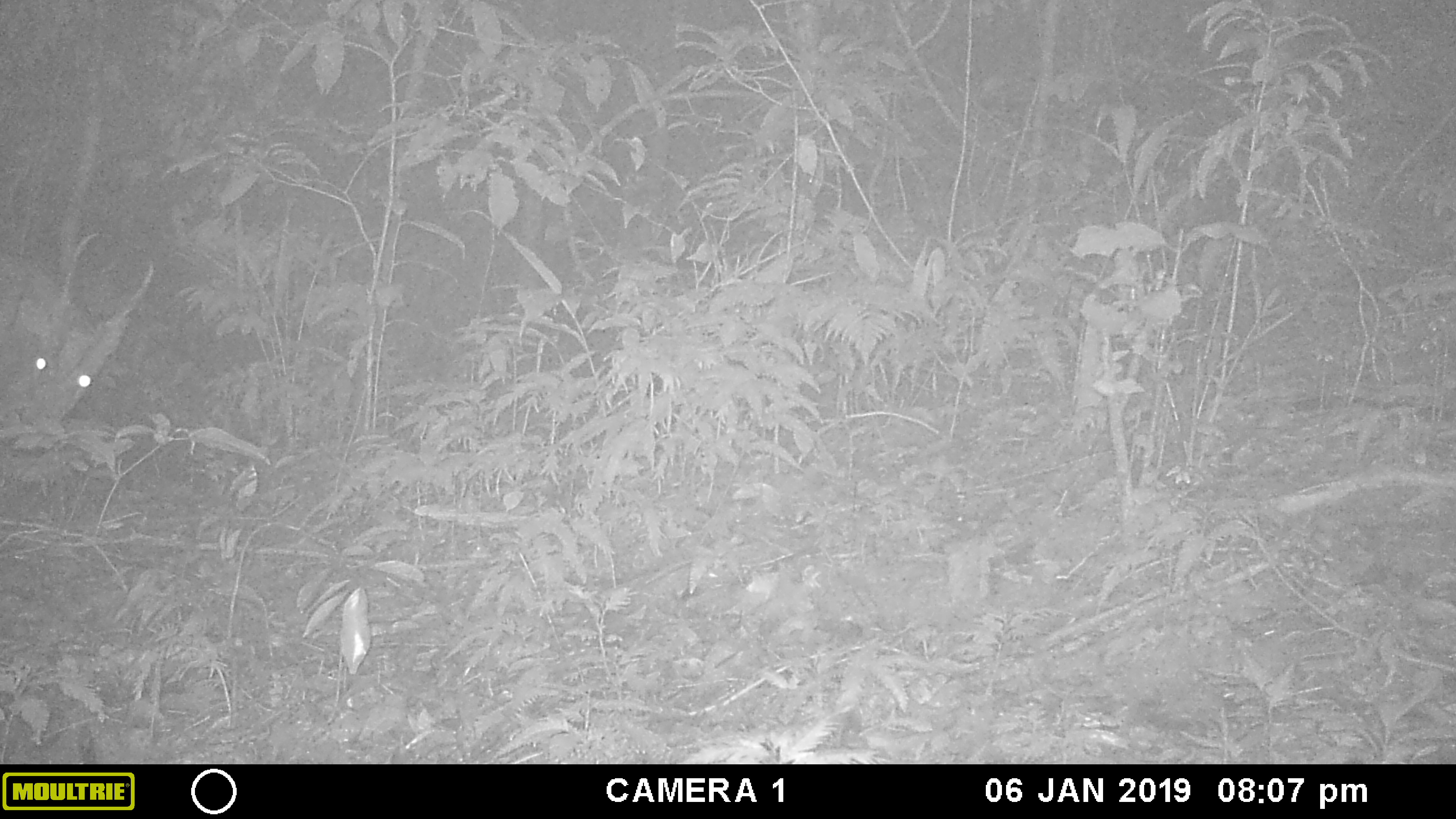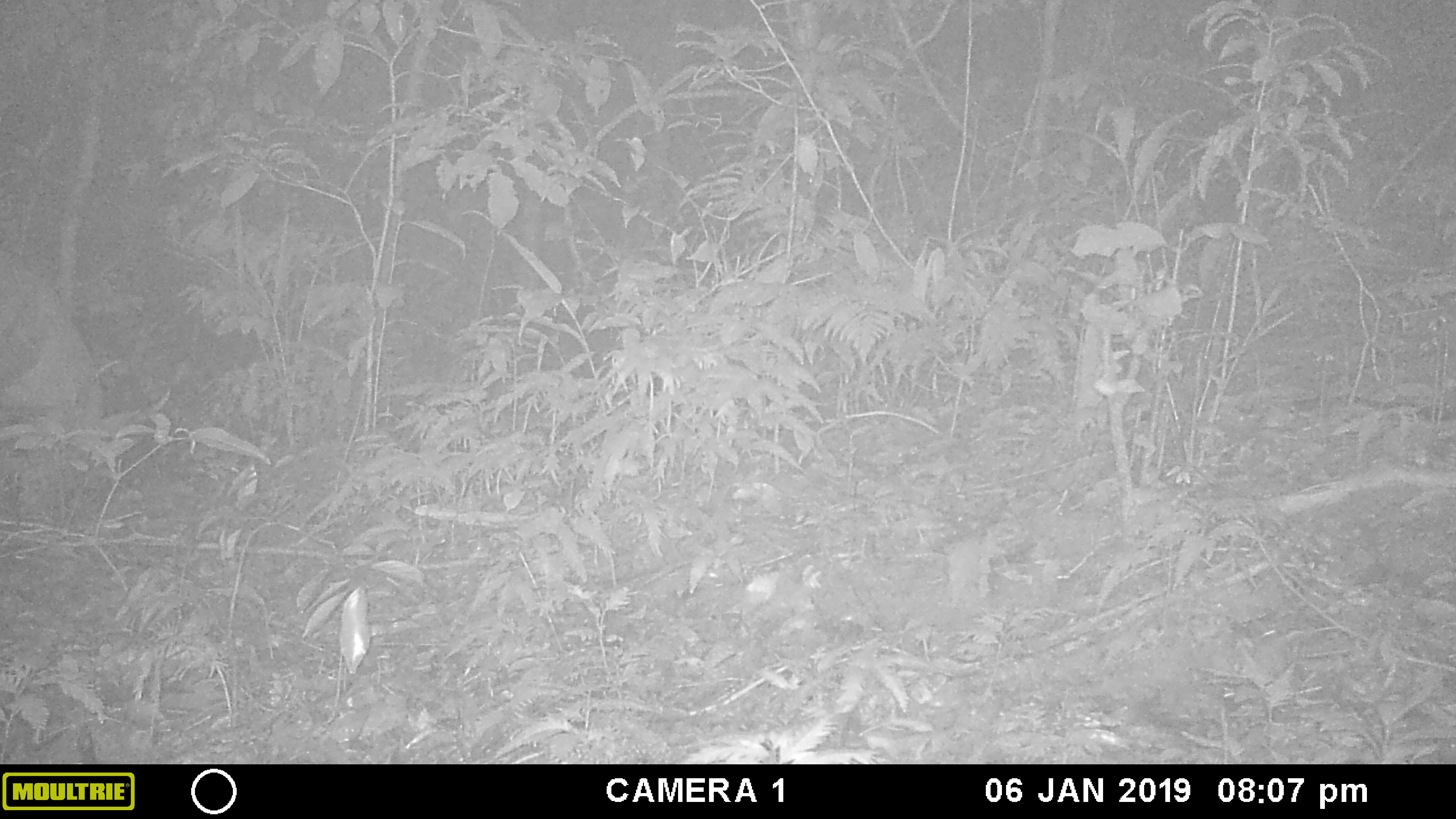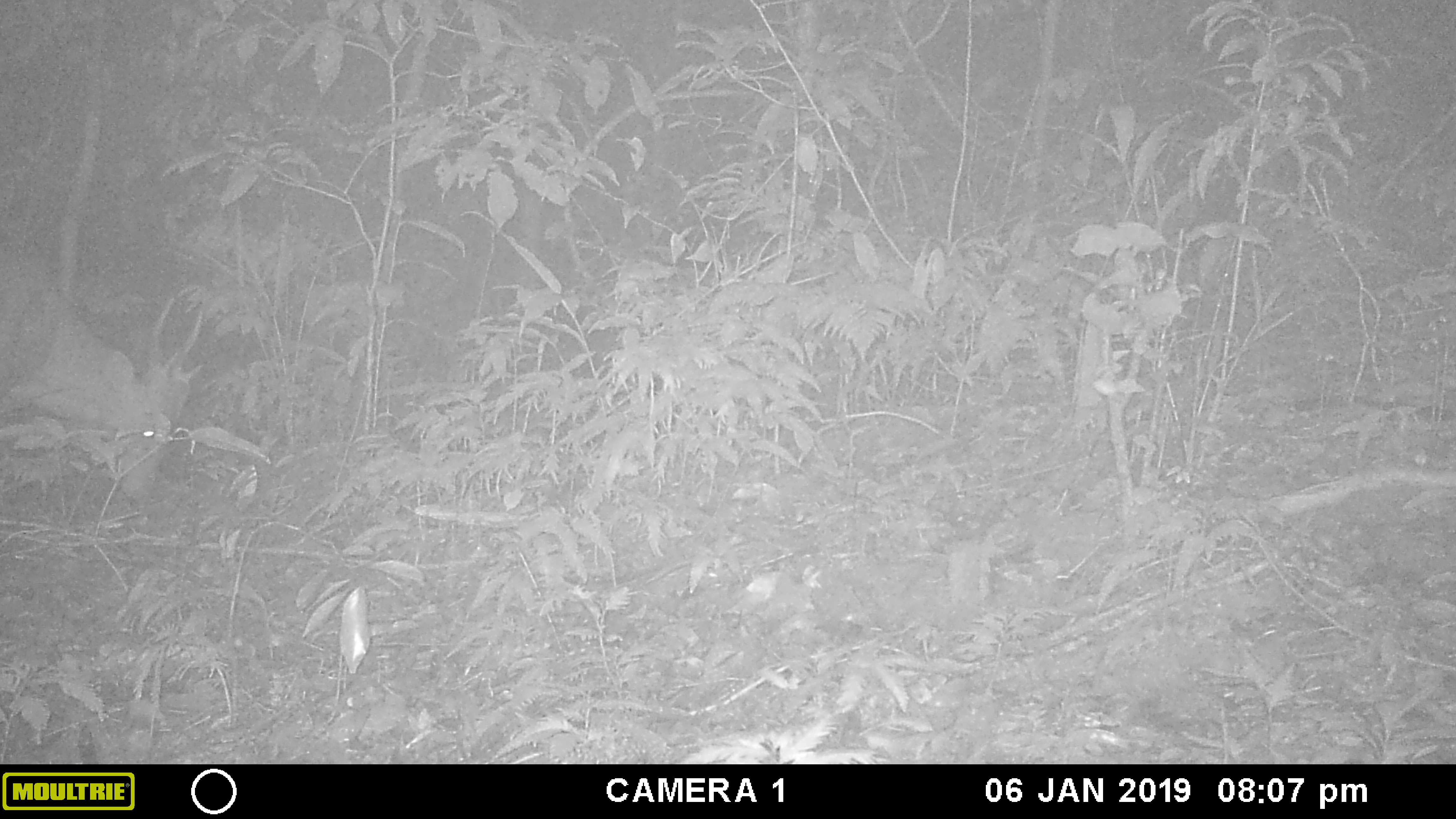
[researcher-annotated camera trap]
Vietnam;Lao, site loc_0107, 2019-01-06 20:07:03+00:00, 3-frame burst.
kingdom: Animalia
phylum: Chordata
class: Mammalia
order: Artiodactyla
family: Cervidae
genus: Muntiacus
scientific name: Muntiacus vuquangensis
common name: large-antlered muntjac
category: large antlered muntjac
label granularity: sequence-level